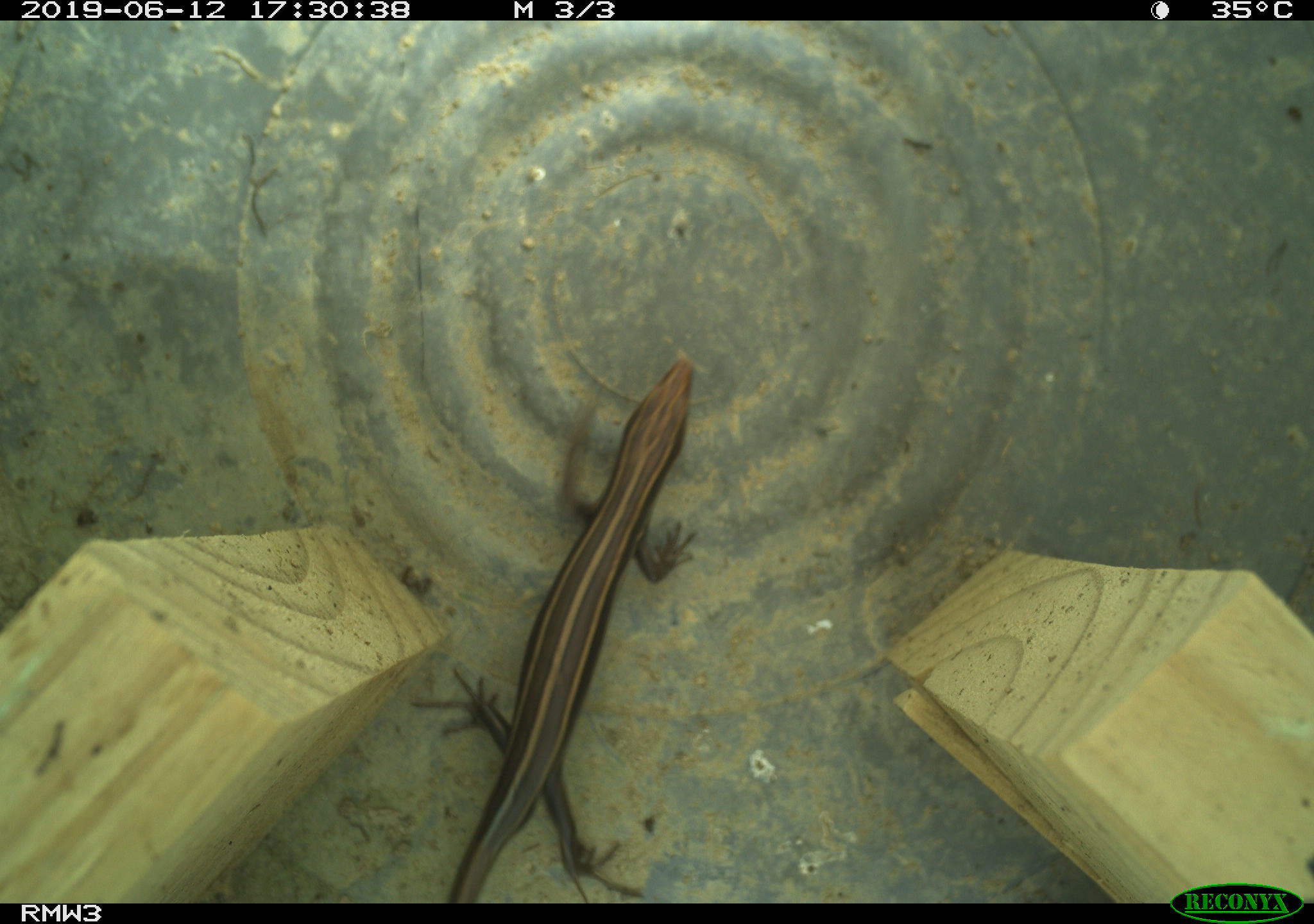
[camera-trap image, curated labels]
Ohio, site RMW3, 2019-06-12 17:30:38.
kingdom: Animalia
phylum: Chordata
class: Reptilia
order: Squamata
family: Scincidae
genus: Plestiodon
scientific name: Plestiodon fasciatus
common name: common five-lined skink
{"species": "common five-lined skink (Plestiodon fasciatus)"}